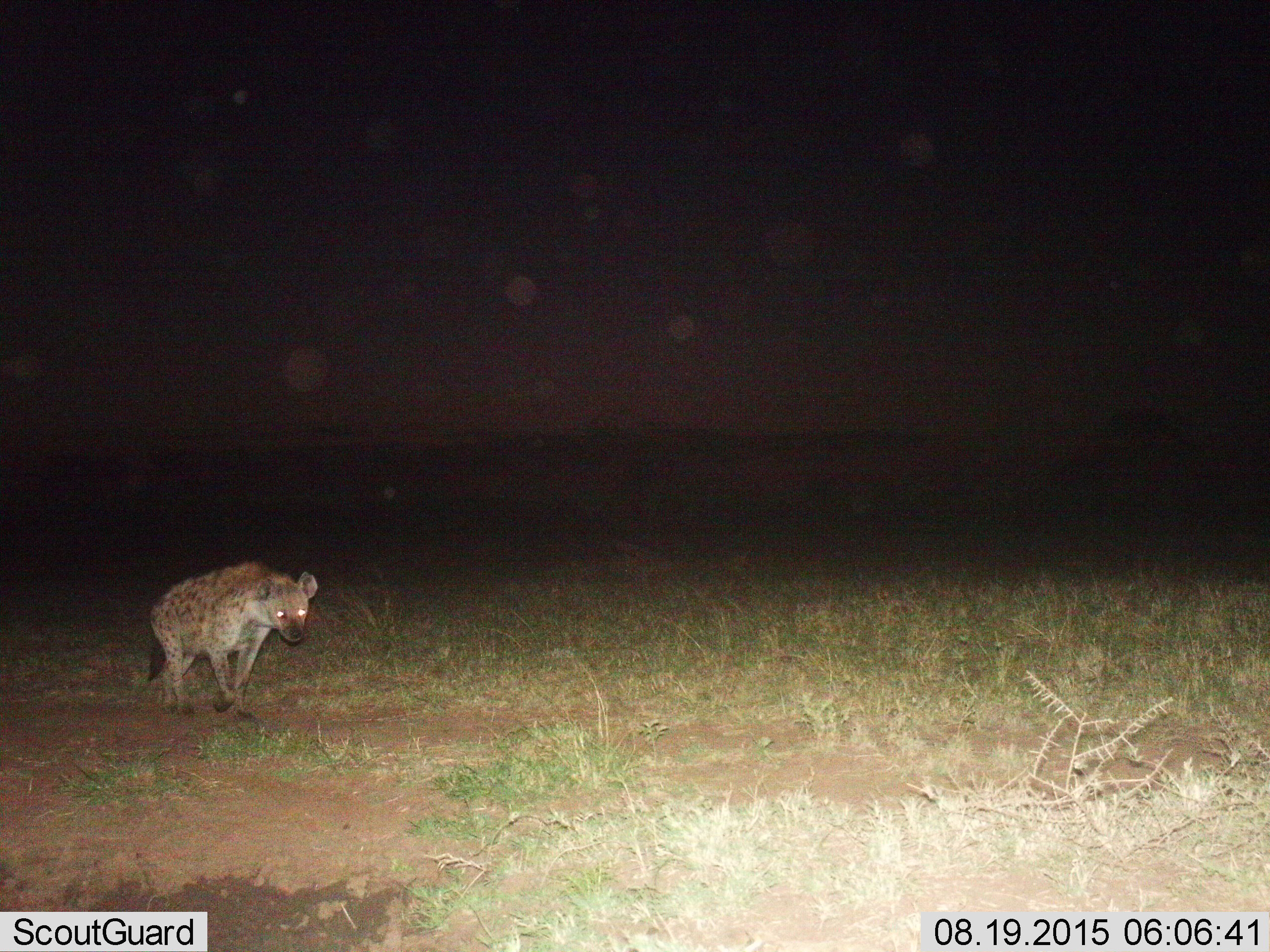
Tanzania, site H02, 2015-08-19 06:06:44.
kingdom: Animalia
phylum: Chordata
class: Mammalia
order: Carnivora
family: Hyaenidae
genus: Crocuta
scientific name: Crocuta crocuta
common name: spotted hyena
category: hyenaspotted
Hyenaspotted (spotted hyena) (Crocuta crocuta), count 1. Behavior (volunteer vote fractions): standing 30%, resting 0%, moving 70%, interacting 0%. Young present (vote fraction): 0%. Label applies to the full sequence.